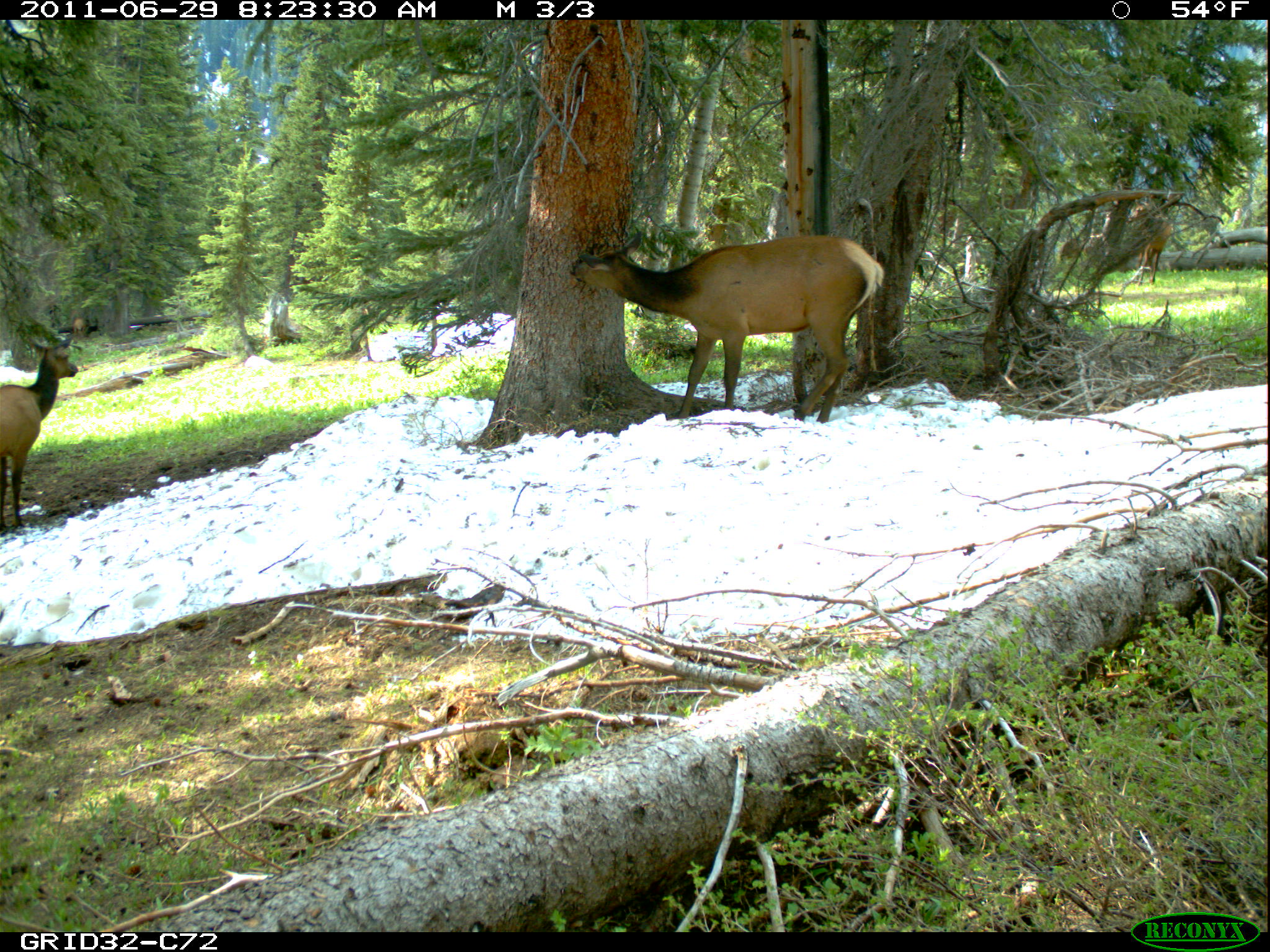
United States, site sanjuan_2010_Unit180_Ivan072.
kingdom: Animalia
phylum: Chordata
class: Mammalia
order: Artiodactyla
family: Cervidae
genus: Cervus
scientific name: Cervus elaphus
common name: red deer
Cervus elaphus (red deer).